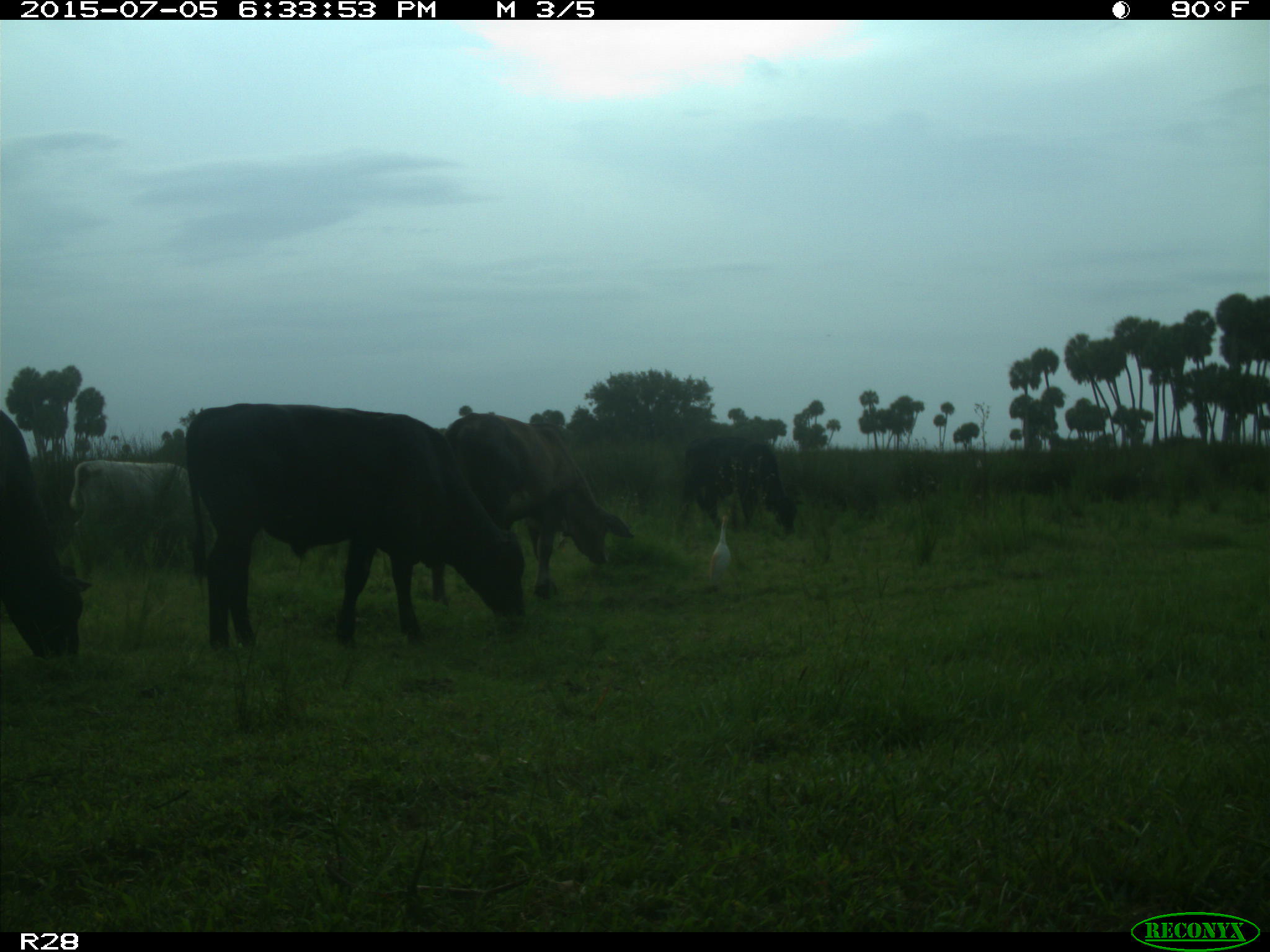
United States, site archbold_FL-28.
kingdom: Animalia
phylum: Chordata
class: Mammalia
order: Artiodactyla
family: Bovidae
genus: Bos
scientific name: Bos taurus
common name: domestic cow